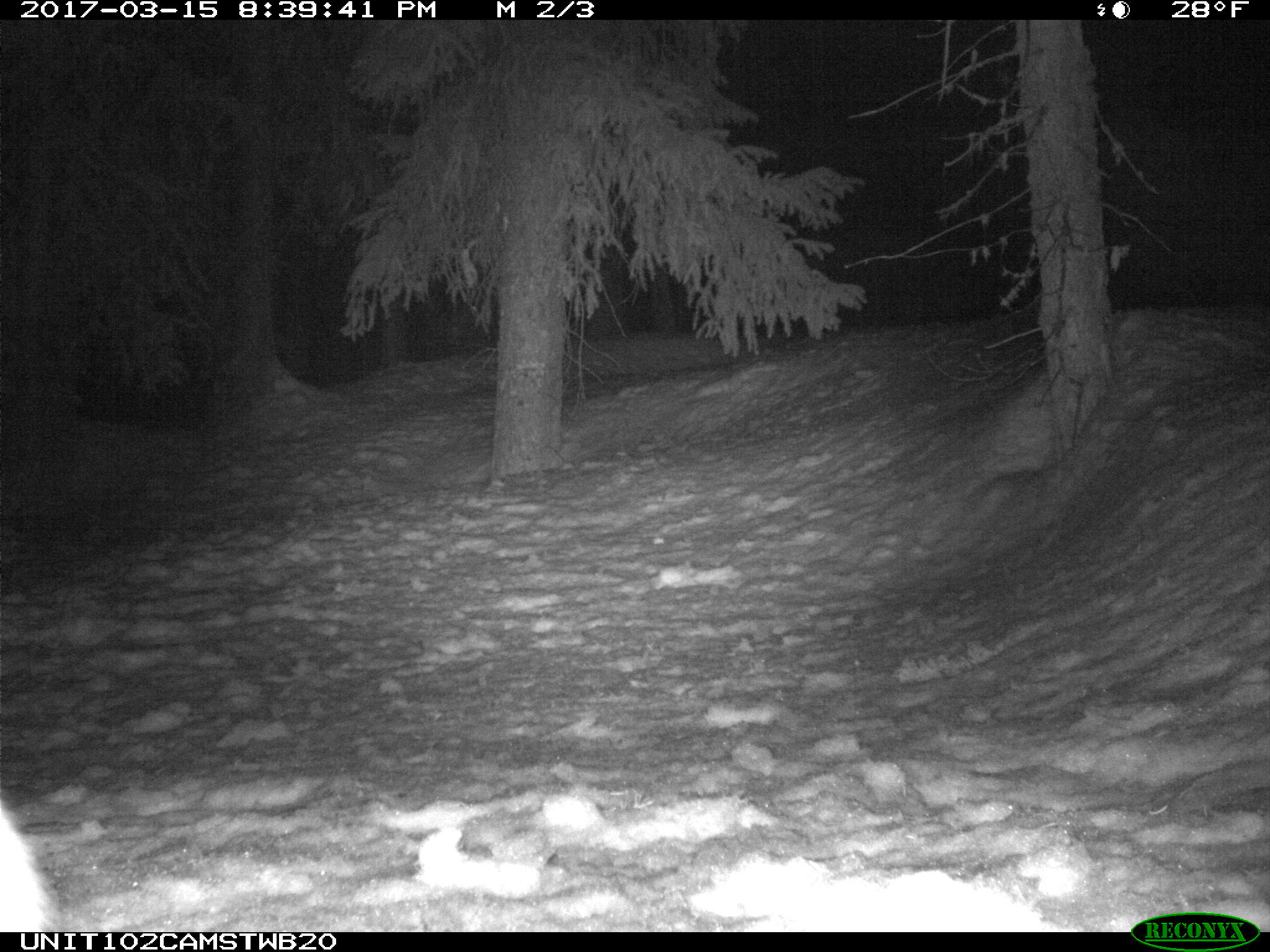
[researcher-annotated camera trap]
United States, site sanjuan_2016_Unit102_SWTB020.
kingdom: Animalia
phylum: Chordata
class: Mammalia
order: Lagomorpha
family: Leporidae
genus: Lepus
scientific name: Lepus americanus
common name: snowshoe hare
Lepus americanus (snowshoe hare).